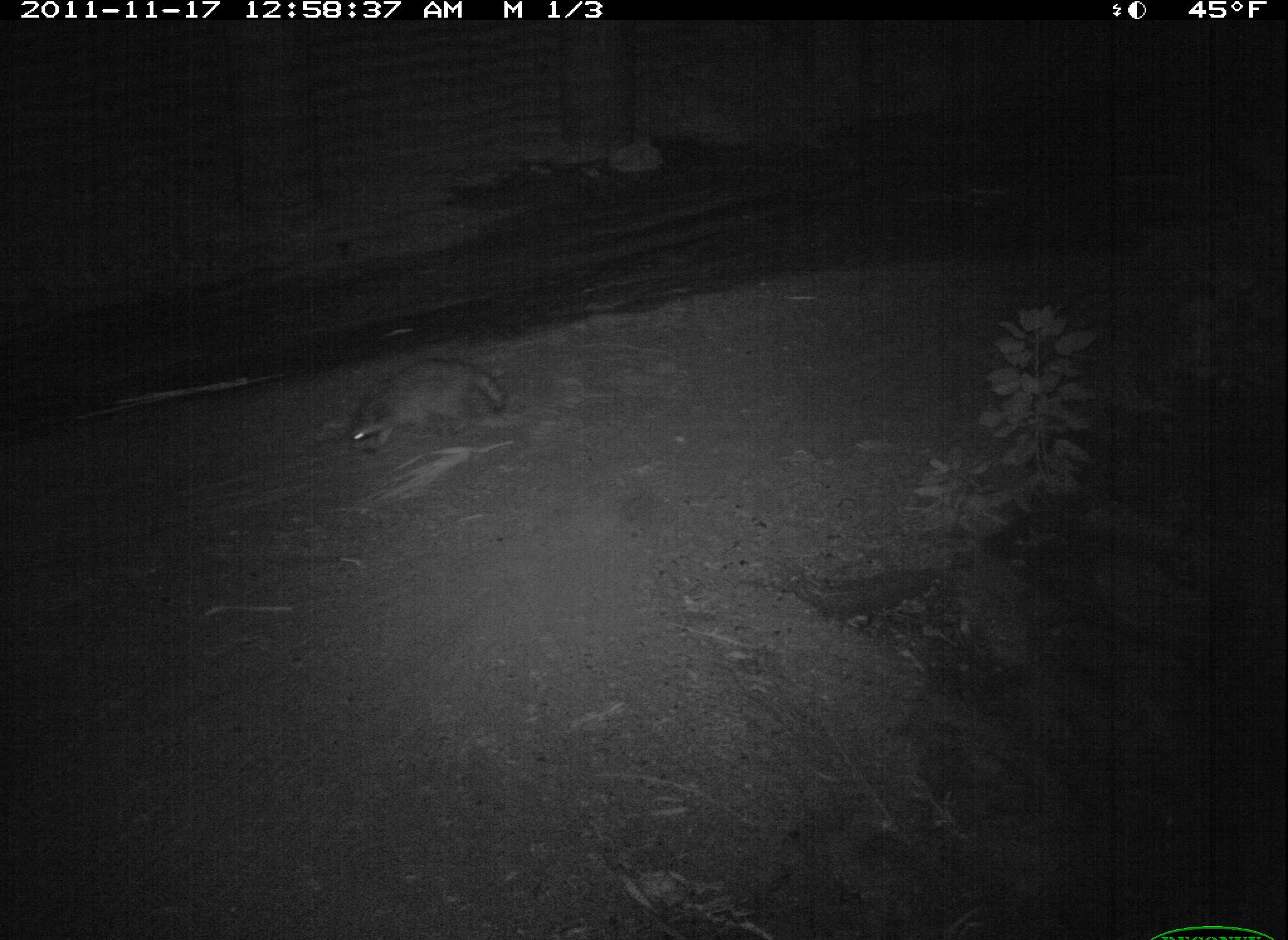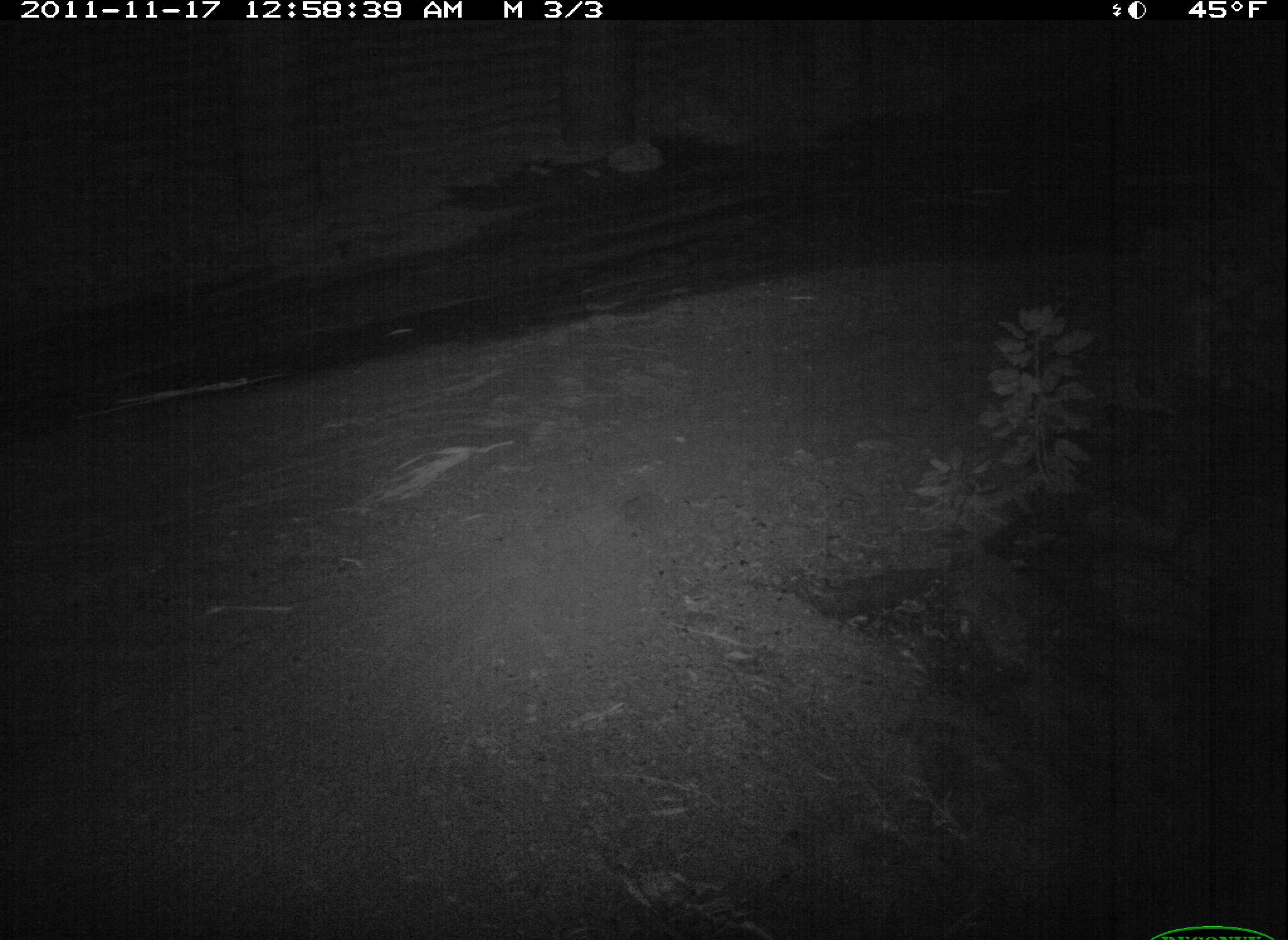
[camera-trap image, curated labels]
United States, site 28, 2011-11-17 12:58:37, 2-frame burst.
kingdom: Animalia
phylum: Chordata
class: Mammalia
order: Carnivora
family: Procyonidae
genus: Procyon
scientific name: Procyon lotor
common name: raccoon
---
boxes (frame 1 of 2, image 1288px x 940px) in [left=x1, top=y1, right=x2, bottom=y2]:
raccoon: [left=330, top=351, right=523, bottom=465]